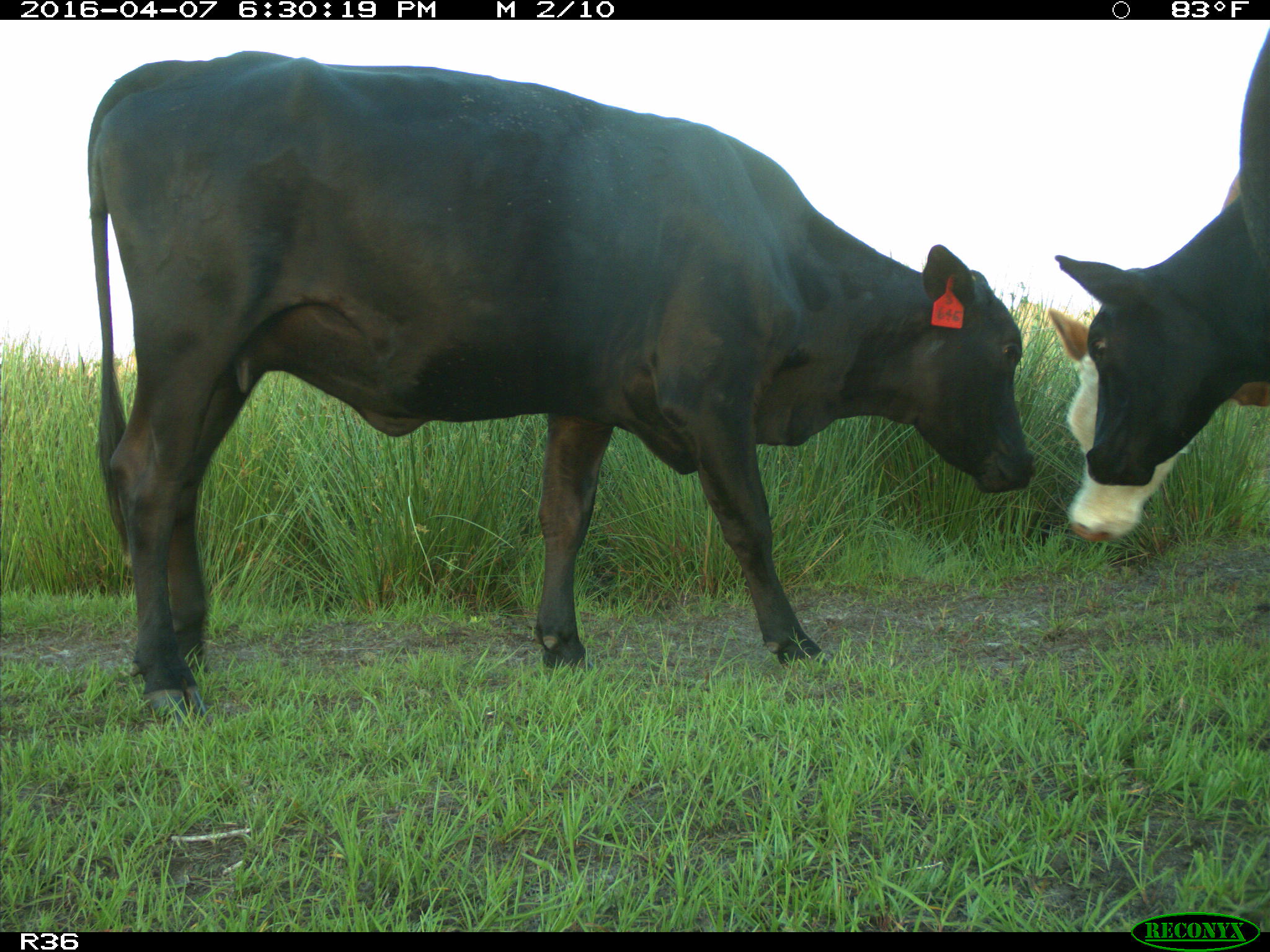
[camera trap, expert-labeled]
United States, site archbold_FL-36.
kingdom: Animalia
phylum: Chordata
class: Mammalia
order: Artiodactyla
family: Bovidae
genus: Bos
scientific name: Bos taurus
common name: domestic cow